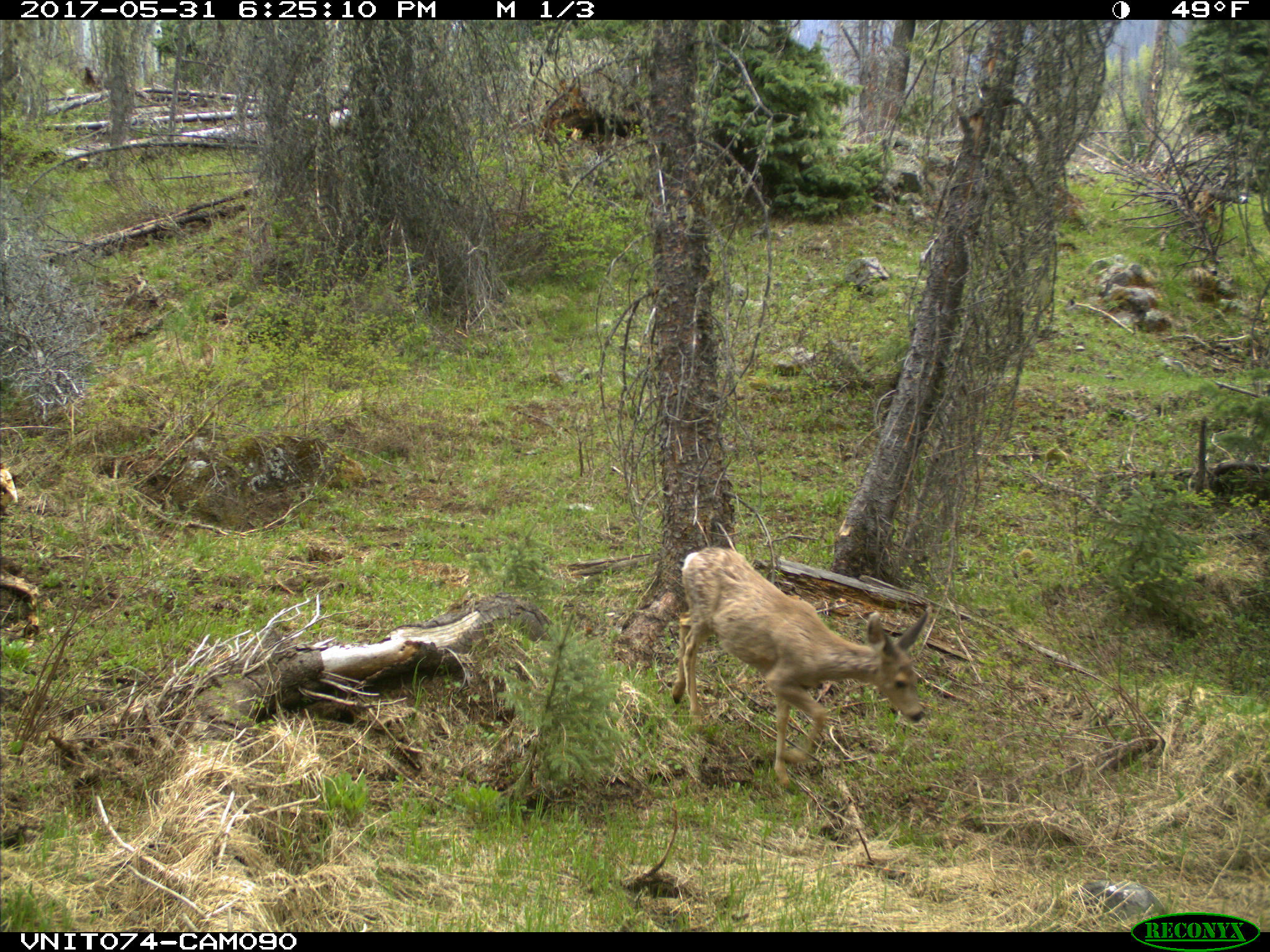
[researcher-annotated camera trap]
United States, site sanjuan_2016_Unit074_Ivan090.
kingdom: Animalia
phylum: Chordata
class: Mammalia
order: Artiodactyla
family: Cervidae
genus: Odocoileus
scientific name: Odocoileus hemionus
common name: mule deer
Odocoileus hemionus (mule deer).